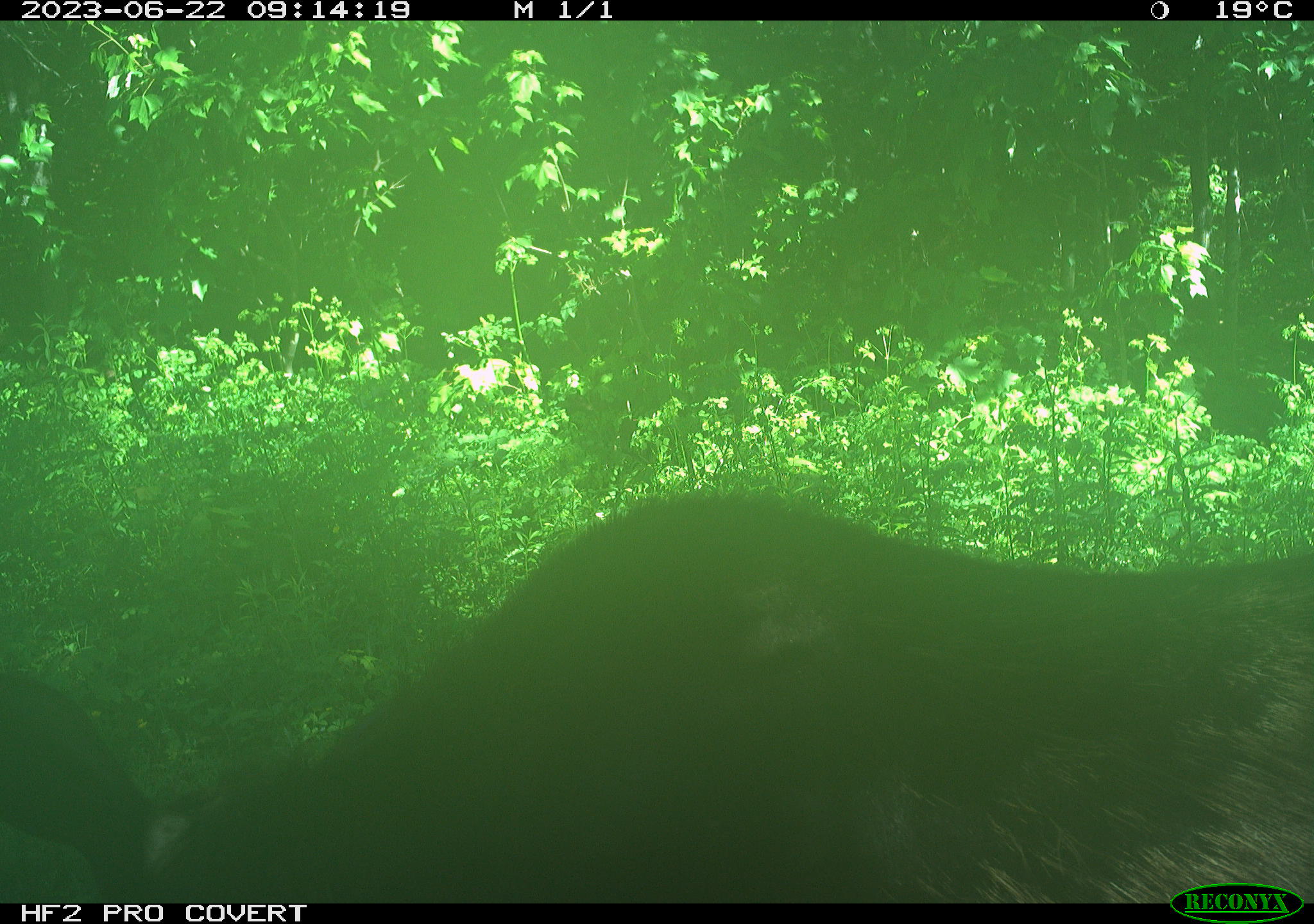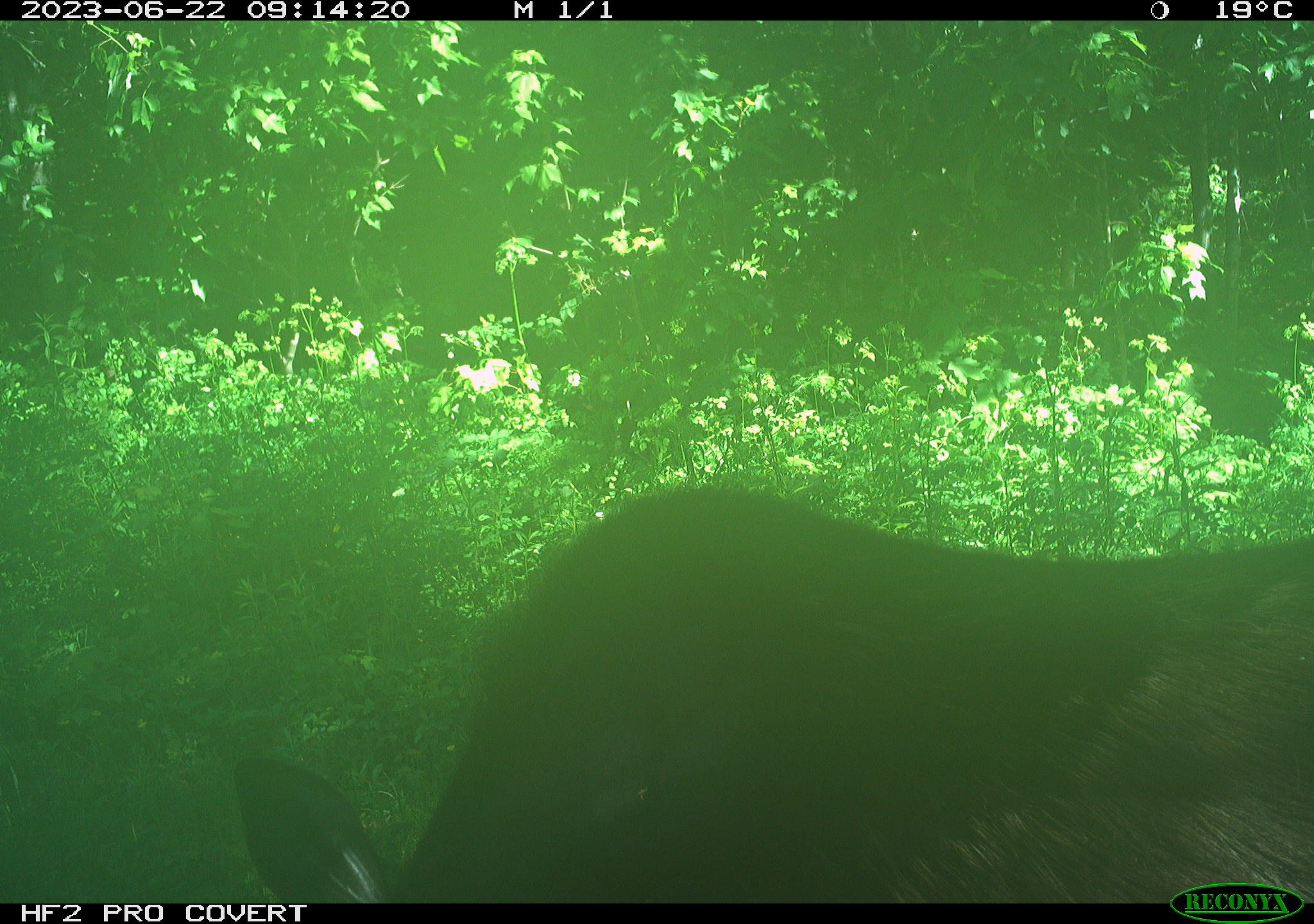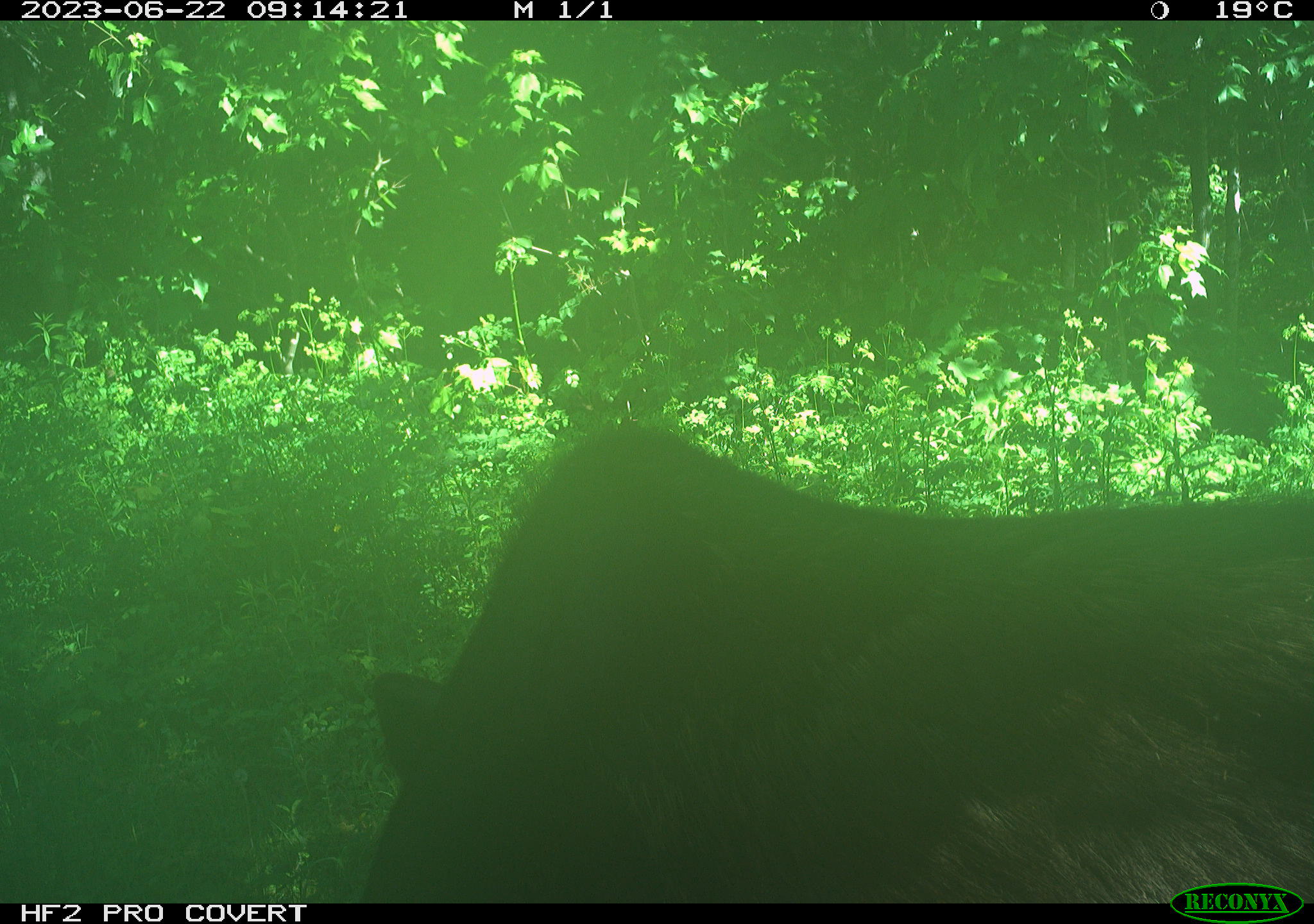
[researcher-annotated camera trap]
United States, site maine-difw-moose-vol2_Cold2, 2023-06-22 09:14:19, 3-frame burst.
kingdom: Animalia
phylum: Chordata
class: Mammalia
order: Artiodactyla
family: Cervidae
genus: Alces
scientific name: Alces alces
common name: moose